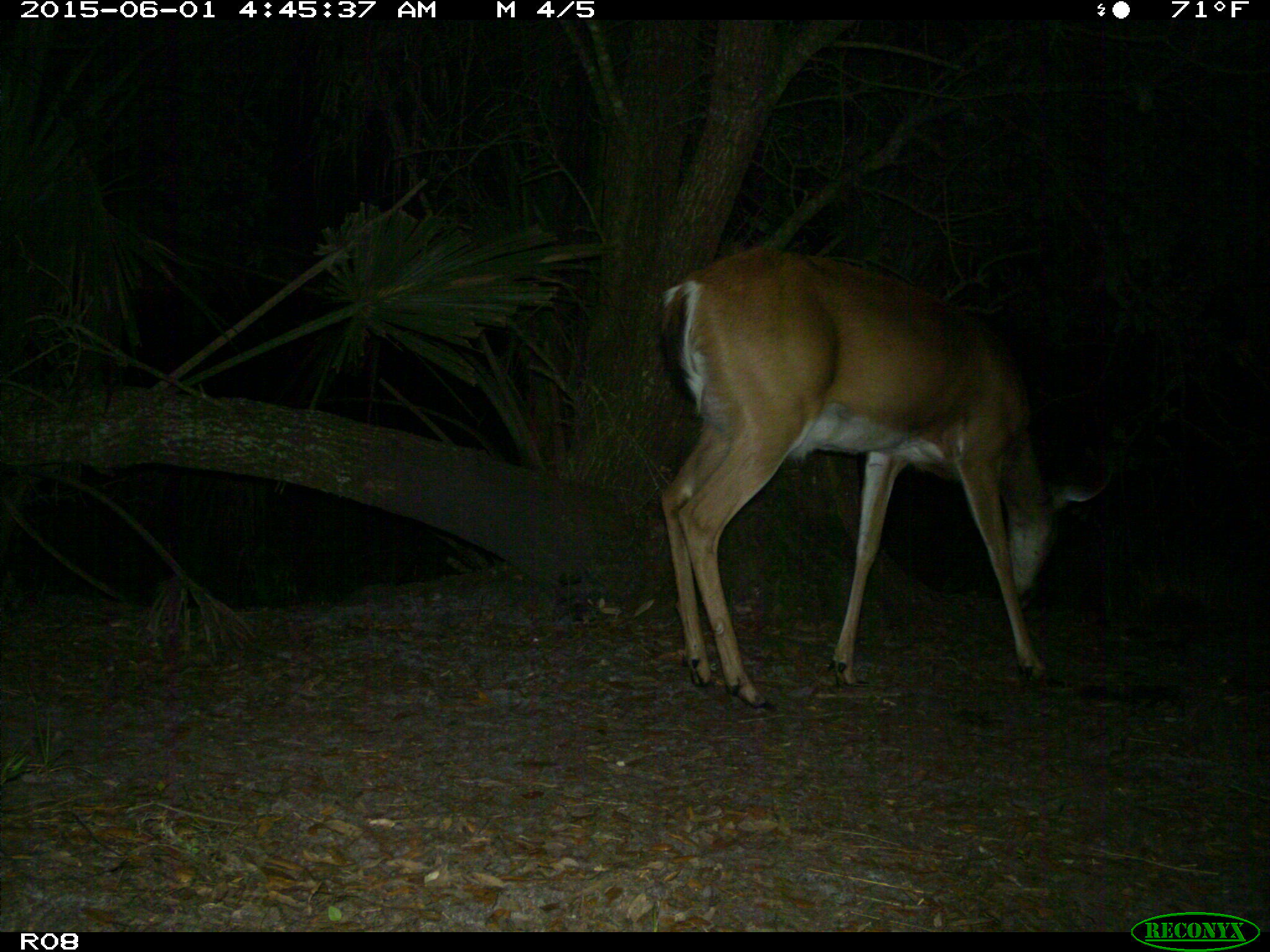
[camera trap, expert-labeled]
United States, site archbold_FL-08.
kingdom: Animalia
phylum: Chordata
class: Mammalia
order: Artiodactyla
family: Cervidae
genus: Odocoileus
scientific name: Odocoileus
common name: deer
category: unidentified deer